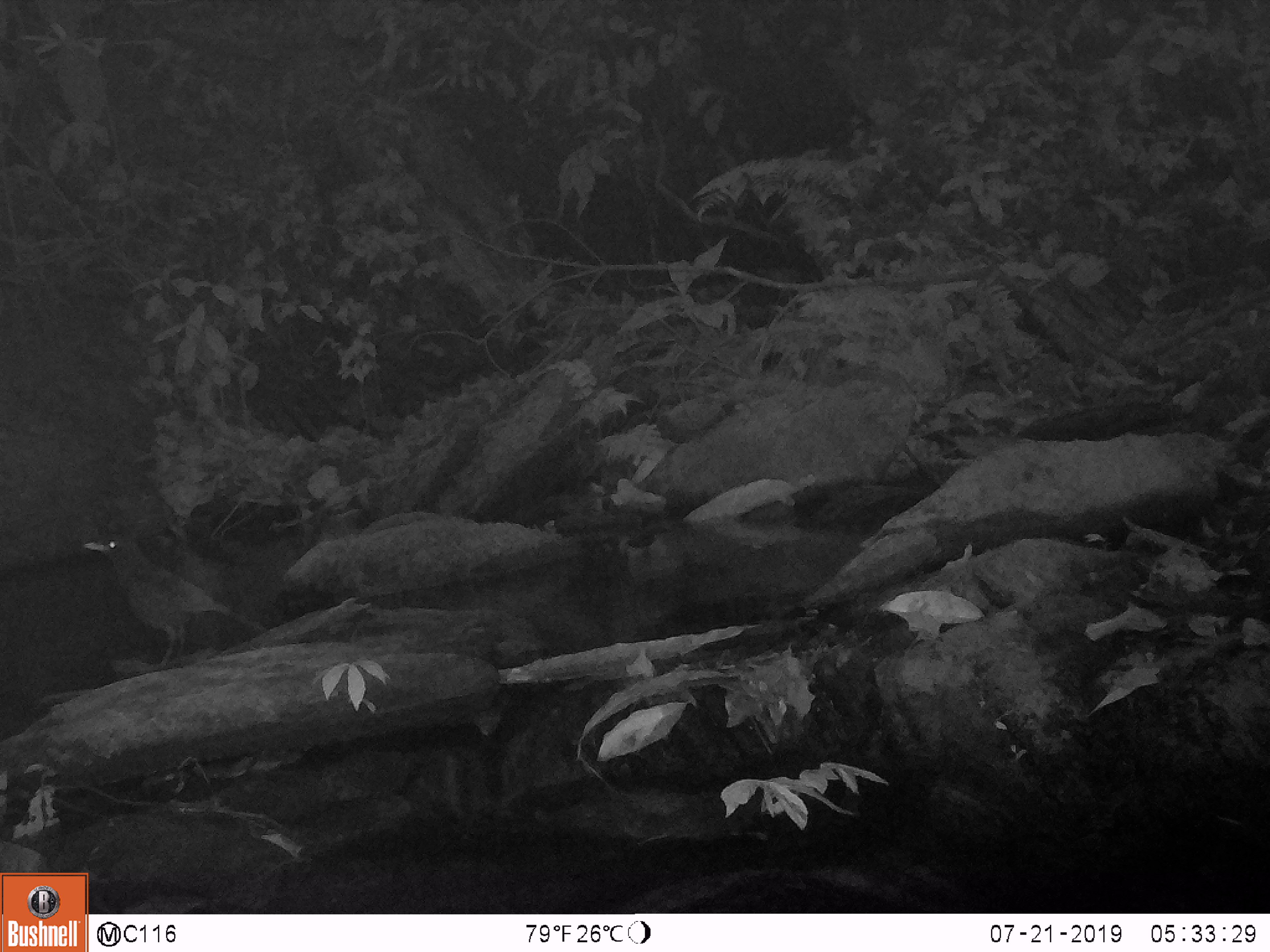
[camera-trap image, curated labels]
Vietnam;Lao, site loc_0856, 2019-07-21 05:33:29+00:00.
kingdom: Animalia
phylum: Chordata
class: Aves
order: Passeriformes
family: Muscicapidae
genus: Myophonus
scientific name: Myophonus caeruleus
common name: blue whistling thrush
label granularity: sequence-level